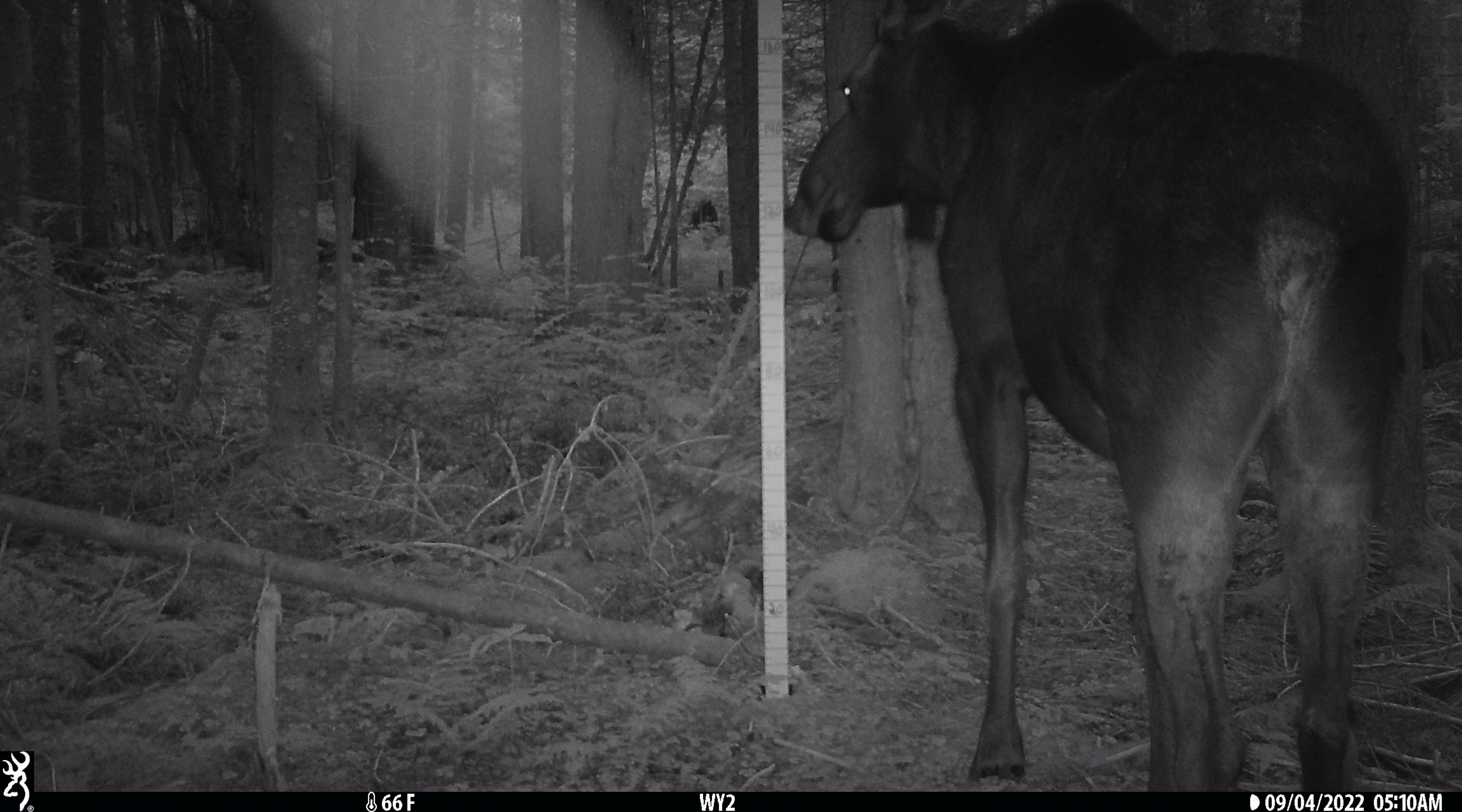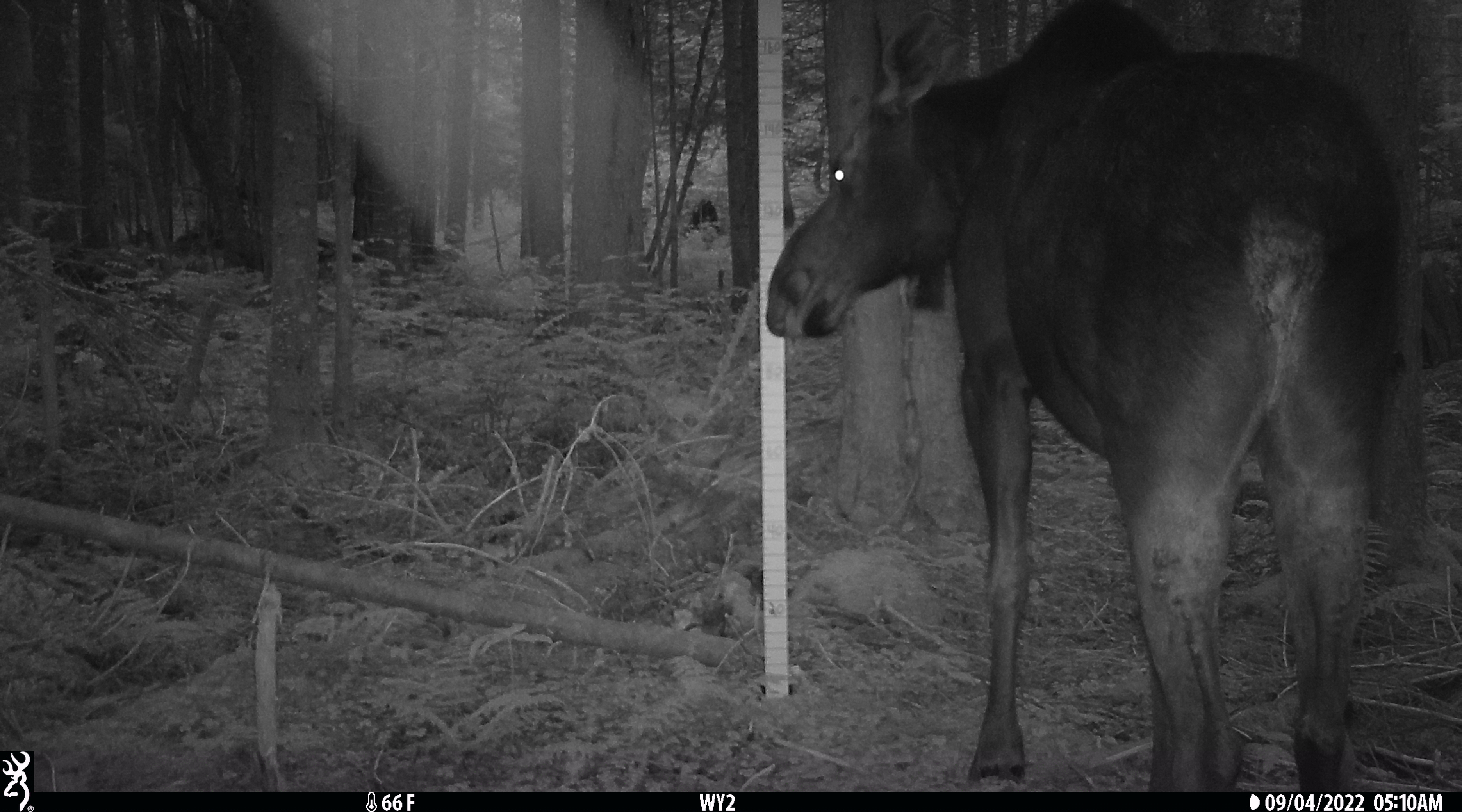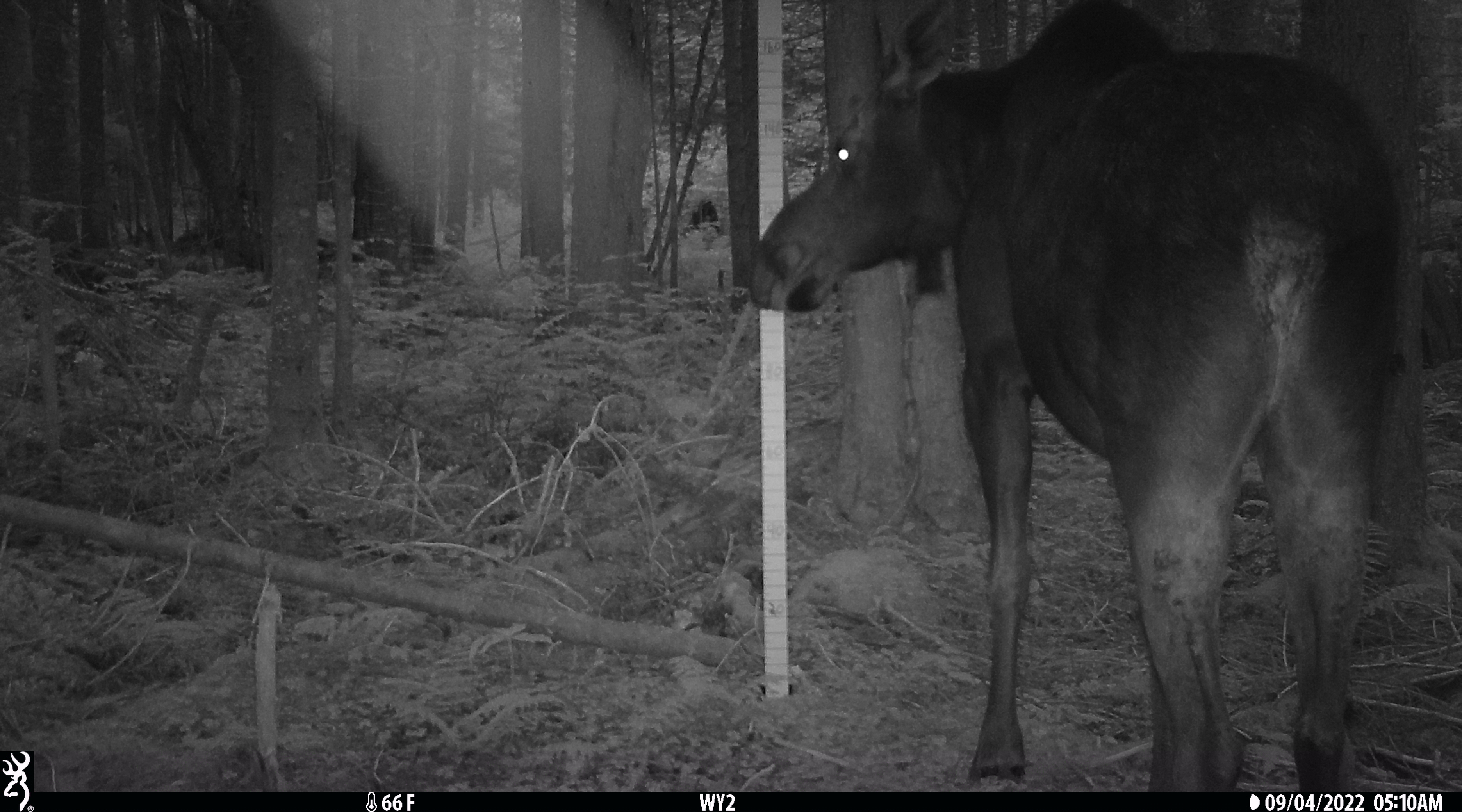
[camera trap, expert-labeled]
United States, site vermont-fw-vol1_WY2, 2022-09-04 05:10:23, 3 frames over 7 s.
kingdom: Animalia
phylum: Chordata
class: Mammalia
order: Artiodactyla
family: Cervidae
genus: Alces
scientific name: Alces alces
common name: moose